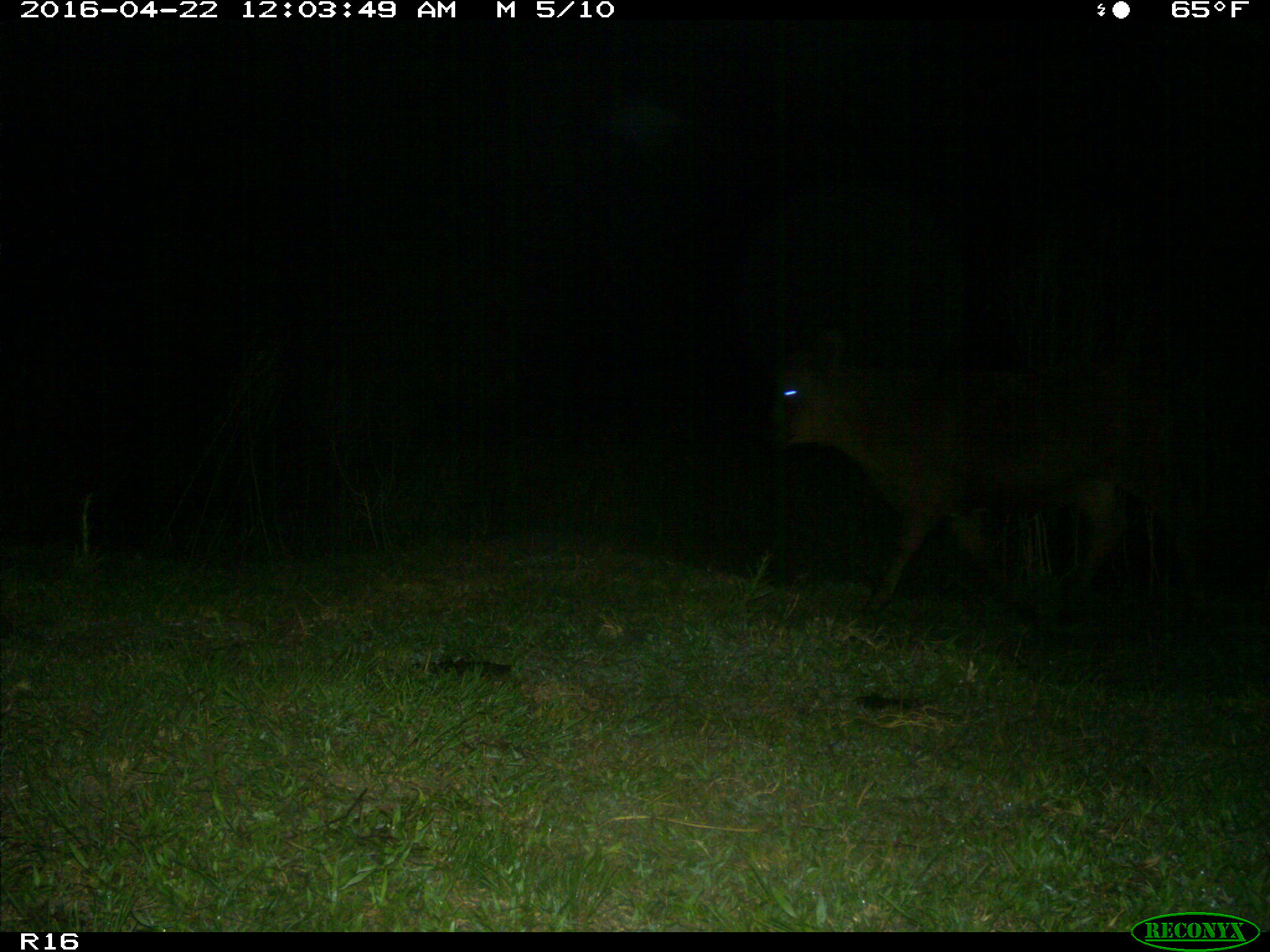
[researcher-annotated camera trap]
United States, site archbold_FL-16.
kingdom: Animalia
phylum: Chordata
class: Mammalia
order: Artiodactyla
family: Bovidae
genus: Bos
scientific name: Bos taurus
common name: domestic cow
Bos taurus (domestic cow).